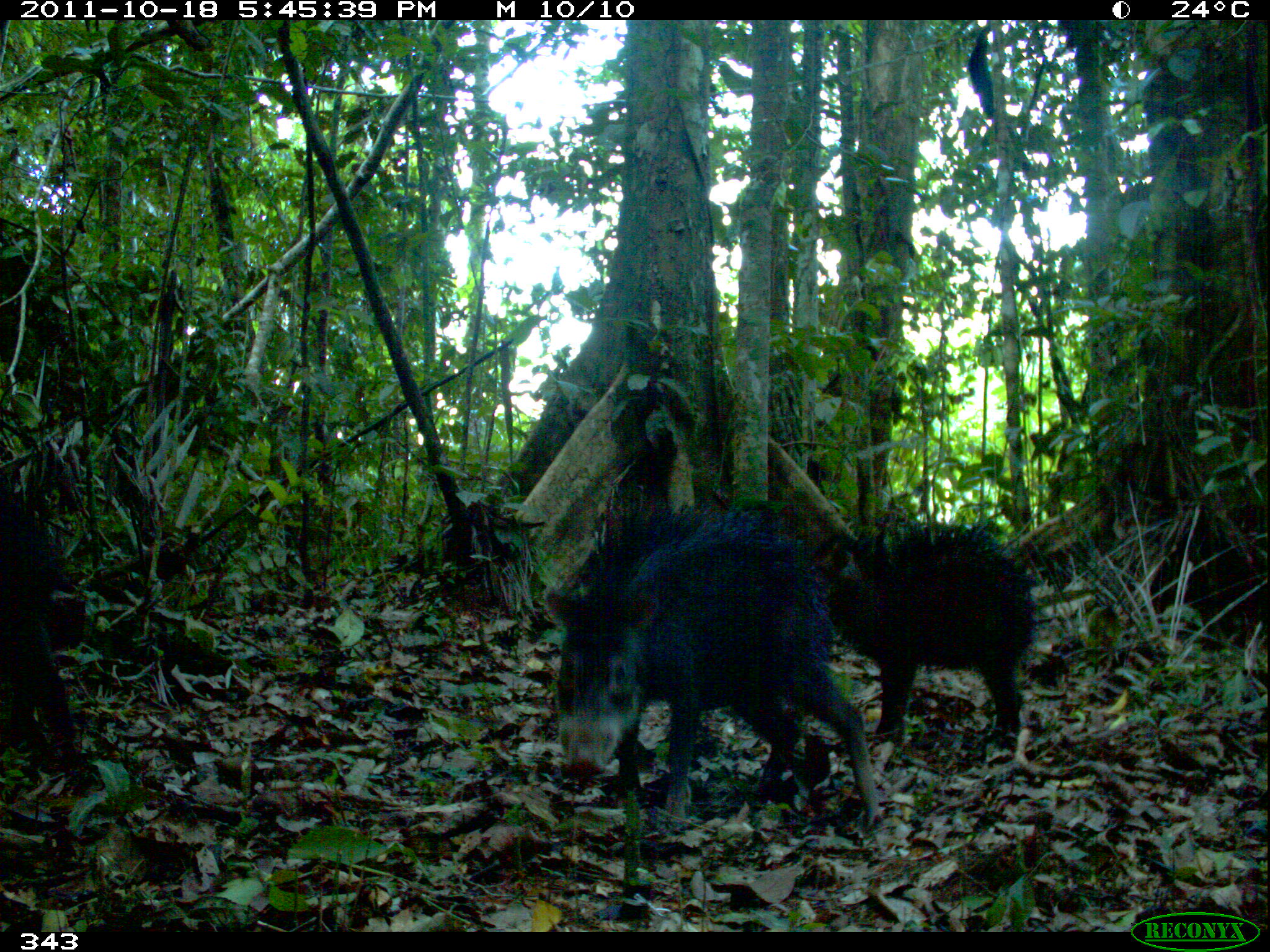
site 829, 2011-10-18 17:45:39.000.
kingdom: Animalia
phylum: Chordata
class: Mammalia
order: Artiodactyla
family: Tayassuidae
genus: Tayassu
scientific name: Tayassu pecari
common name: white-lipped peccary